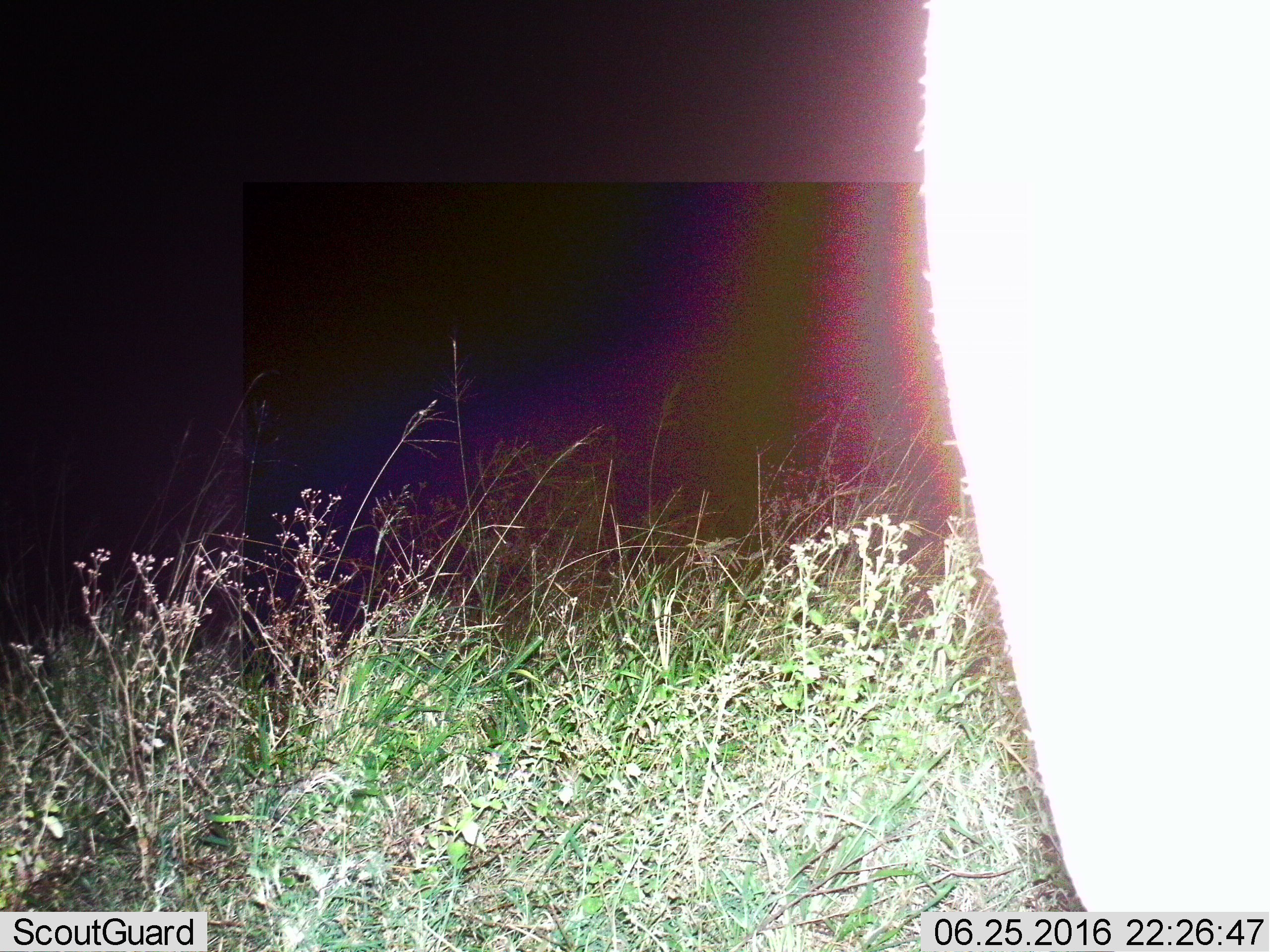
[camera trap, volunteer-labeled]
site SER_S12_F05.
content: unidentified animal